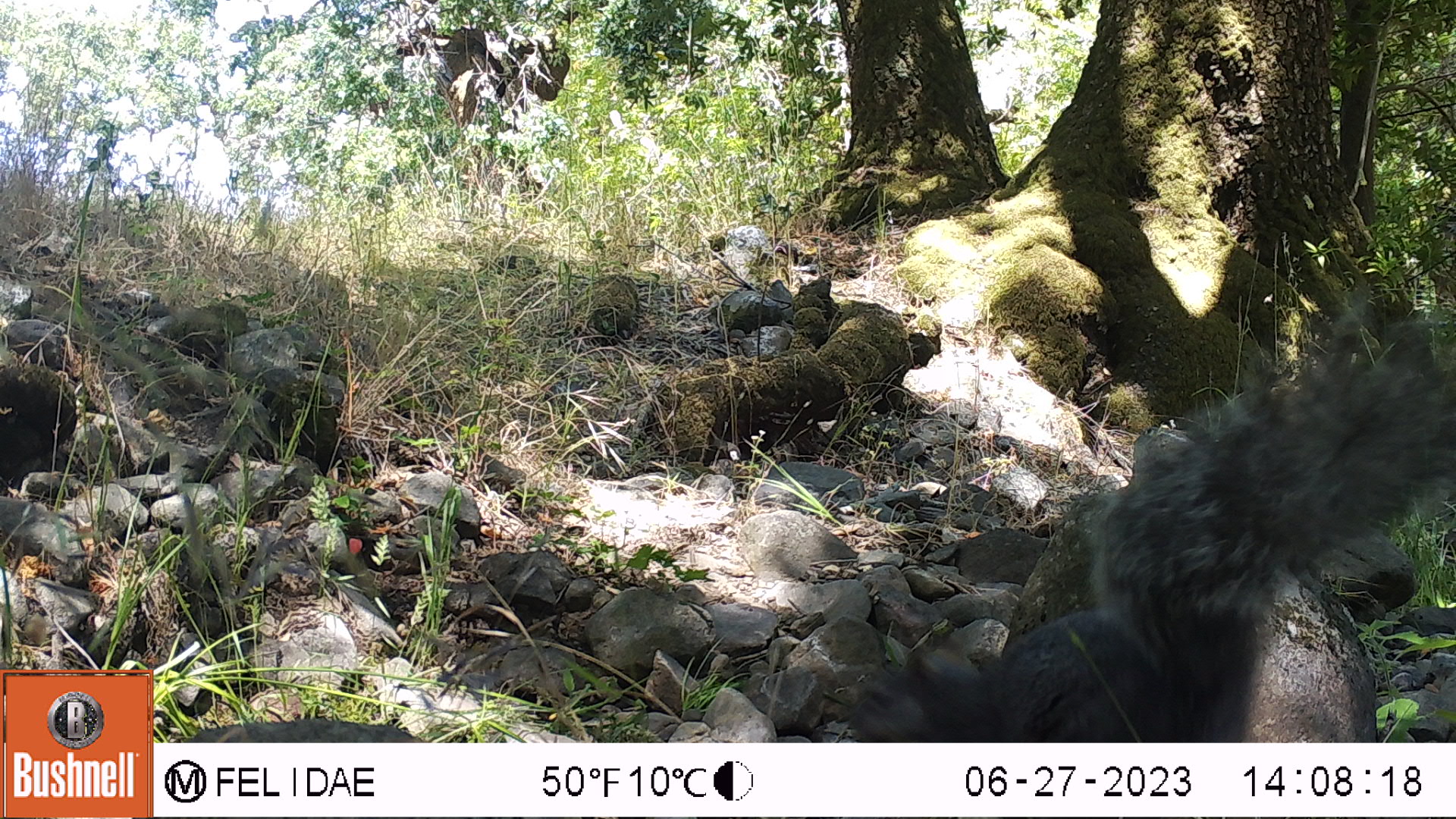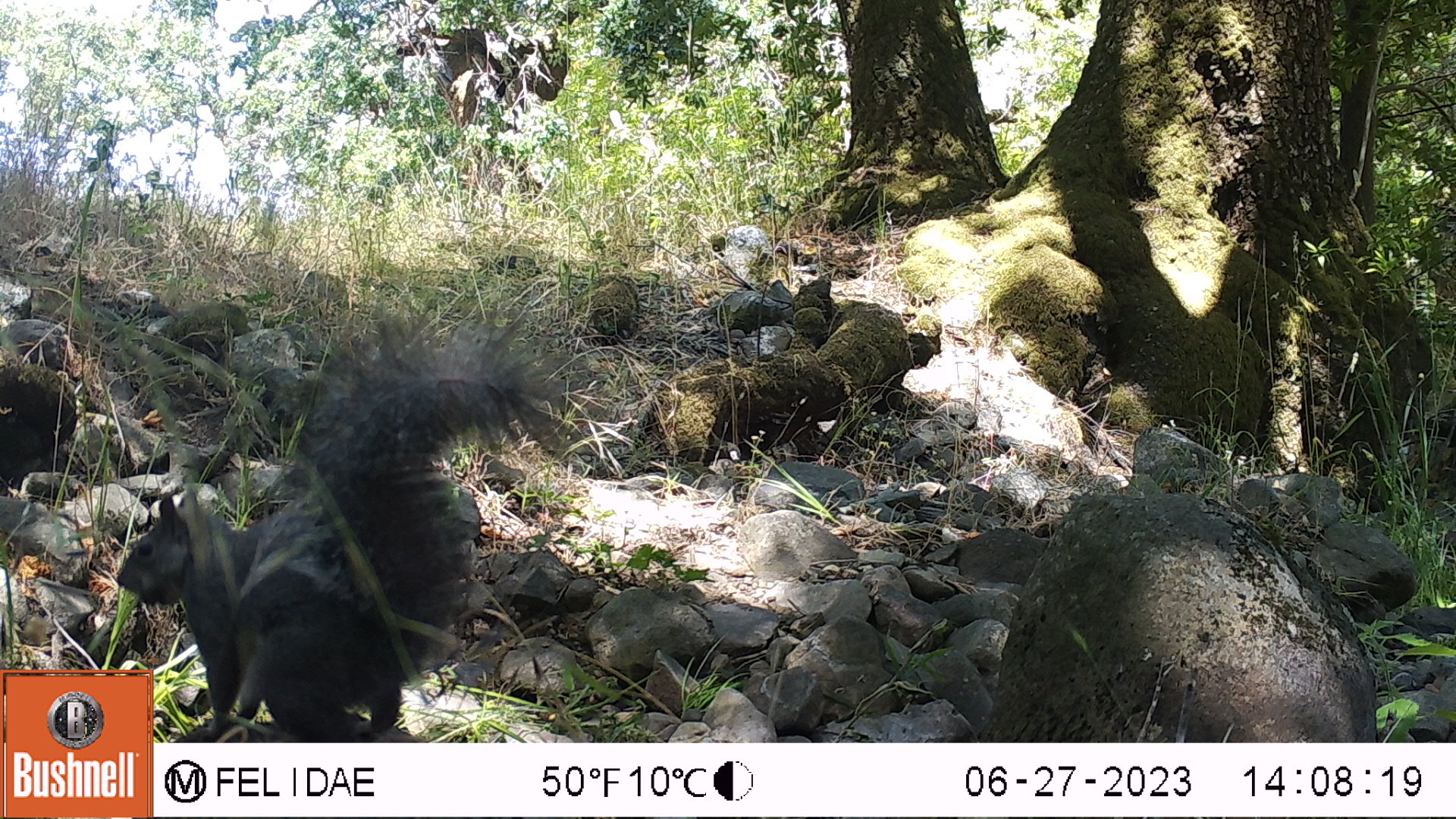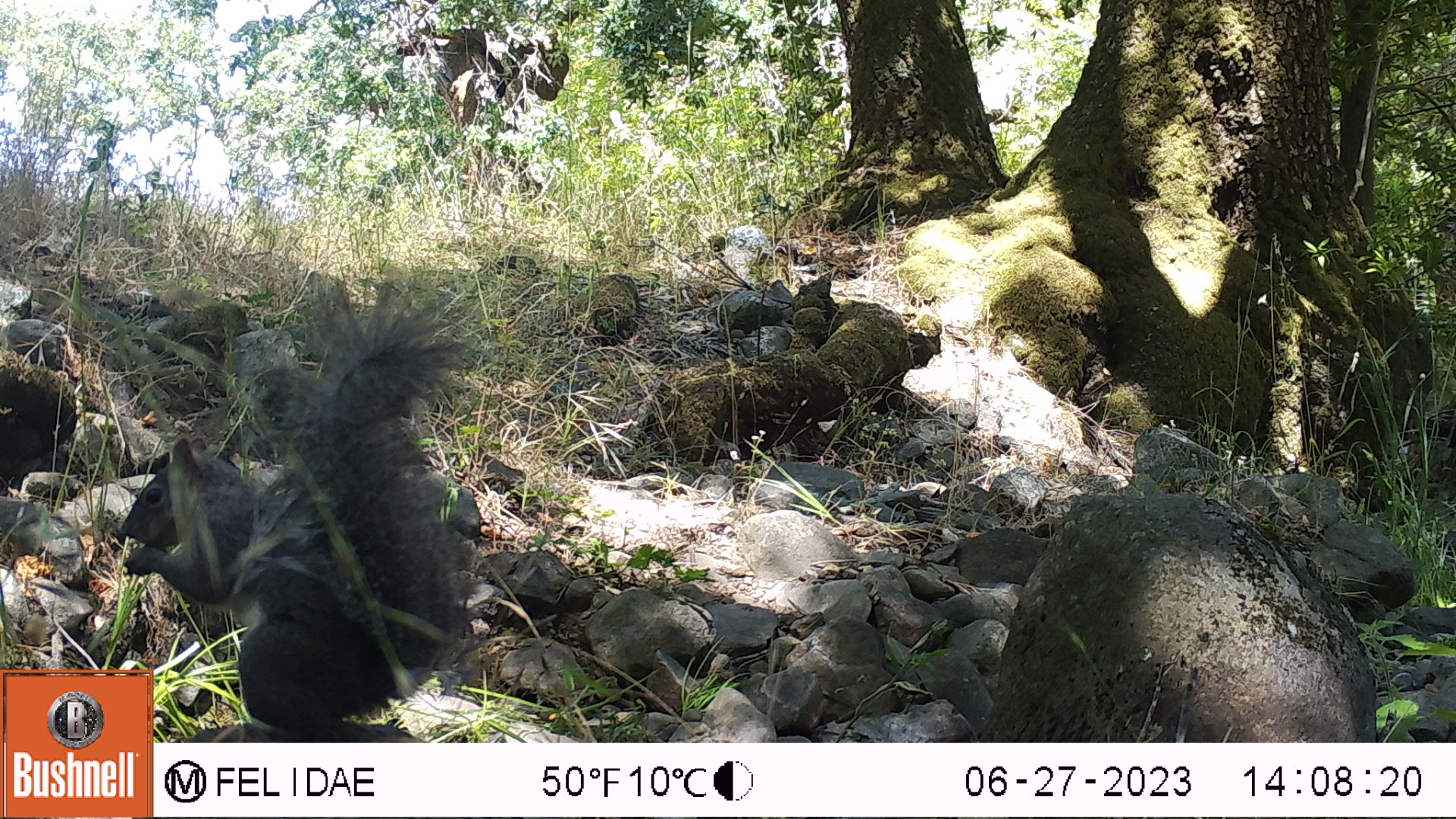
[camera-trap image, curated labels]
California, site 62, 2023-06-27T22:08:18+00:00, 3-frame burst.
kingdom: Animalia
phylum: Chordata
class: Mammalia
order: Rodentia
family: Sciuridae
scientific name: Sciuridae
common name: squirrel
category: unknown squirrel